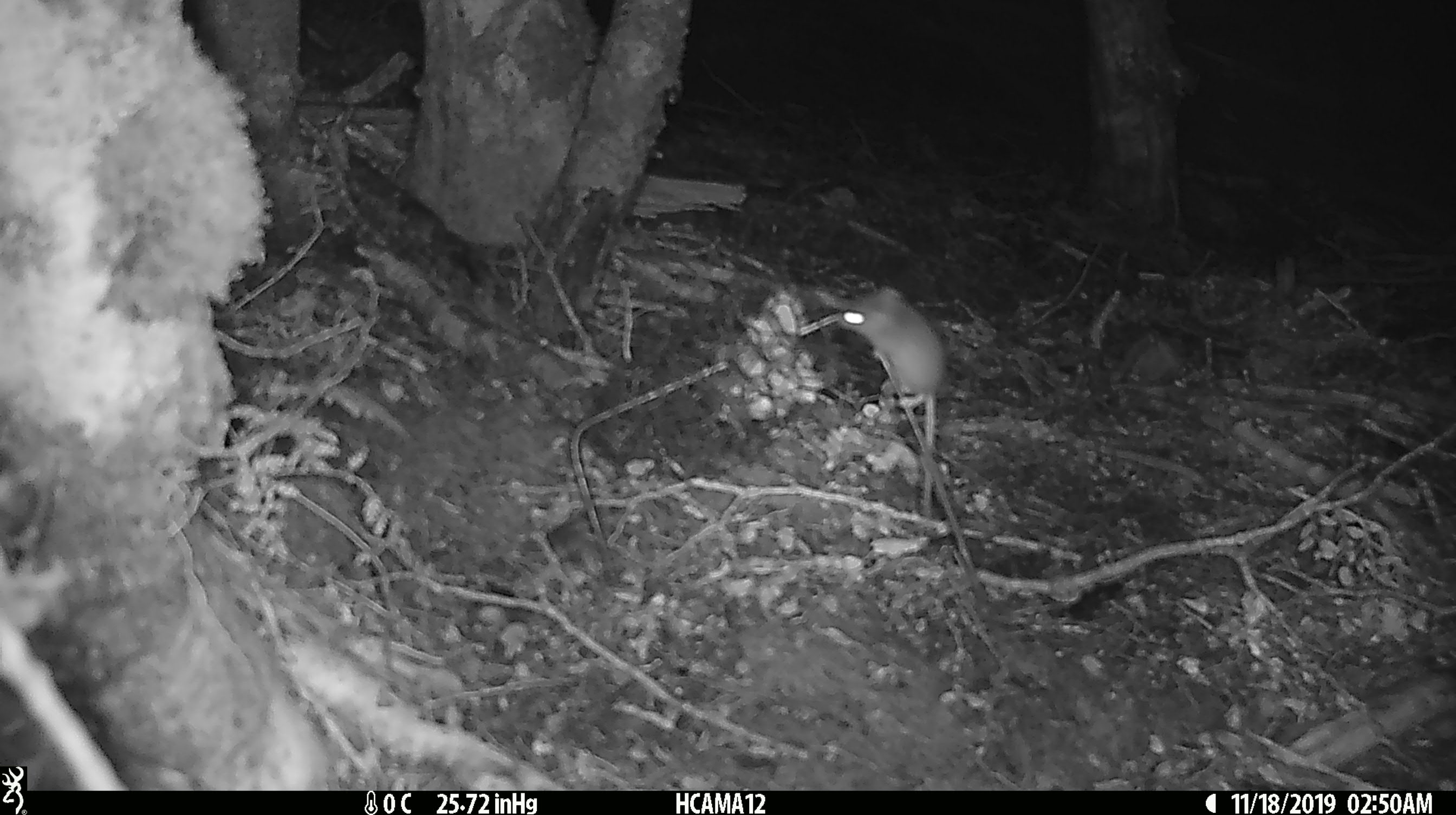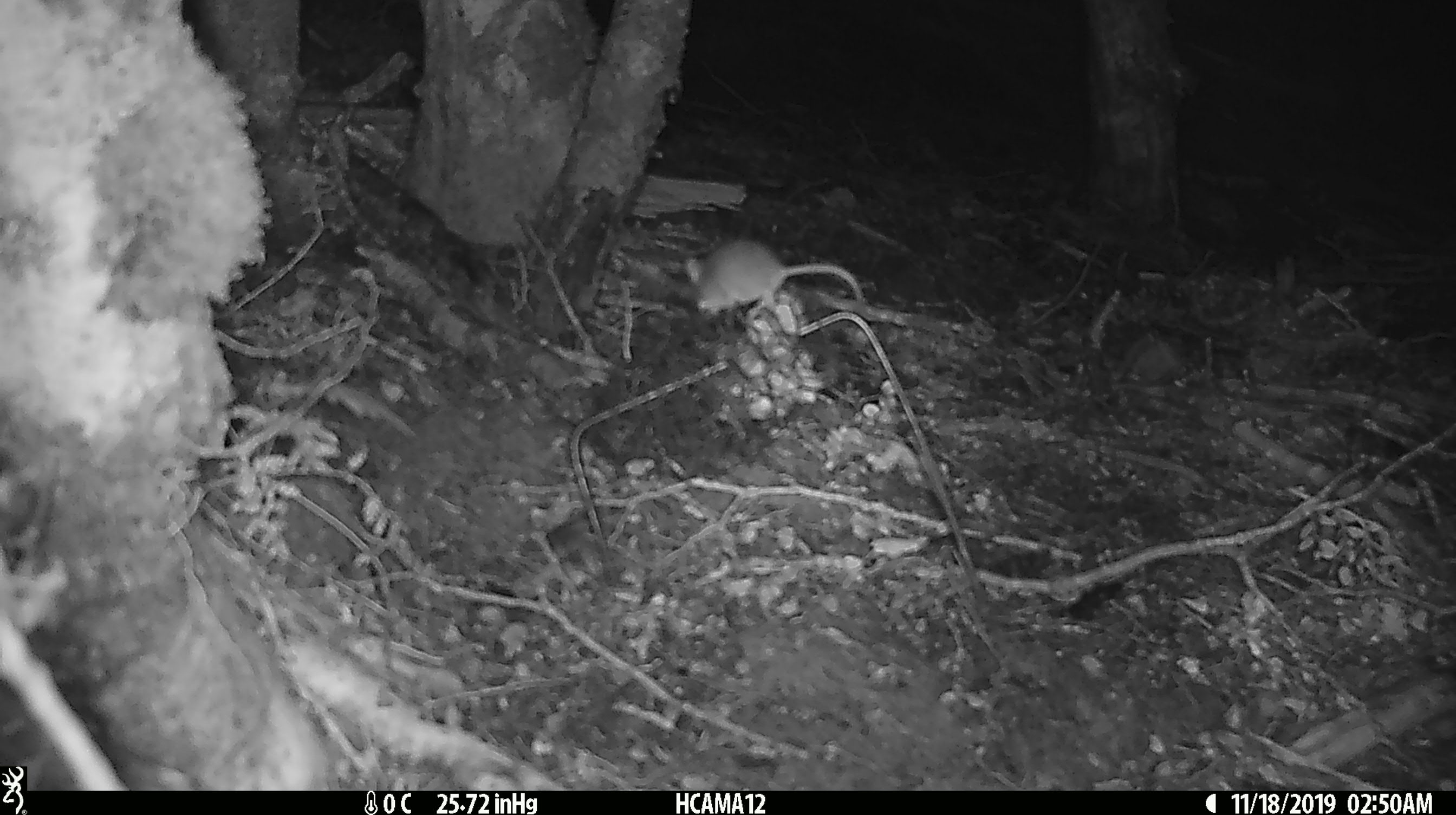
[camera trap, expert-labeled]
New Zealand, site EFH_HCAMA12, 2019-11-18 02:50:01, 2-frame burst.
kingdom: Animalia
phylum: Chordata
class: Mammalia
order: Rodentia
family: Muridae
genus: Mus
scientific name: Mus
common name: mouse